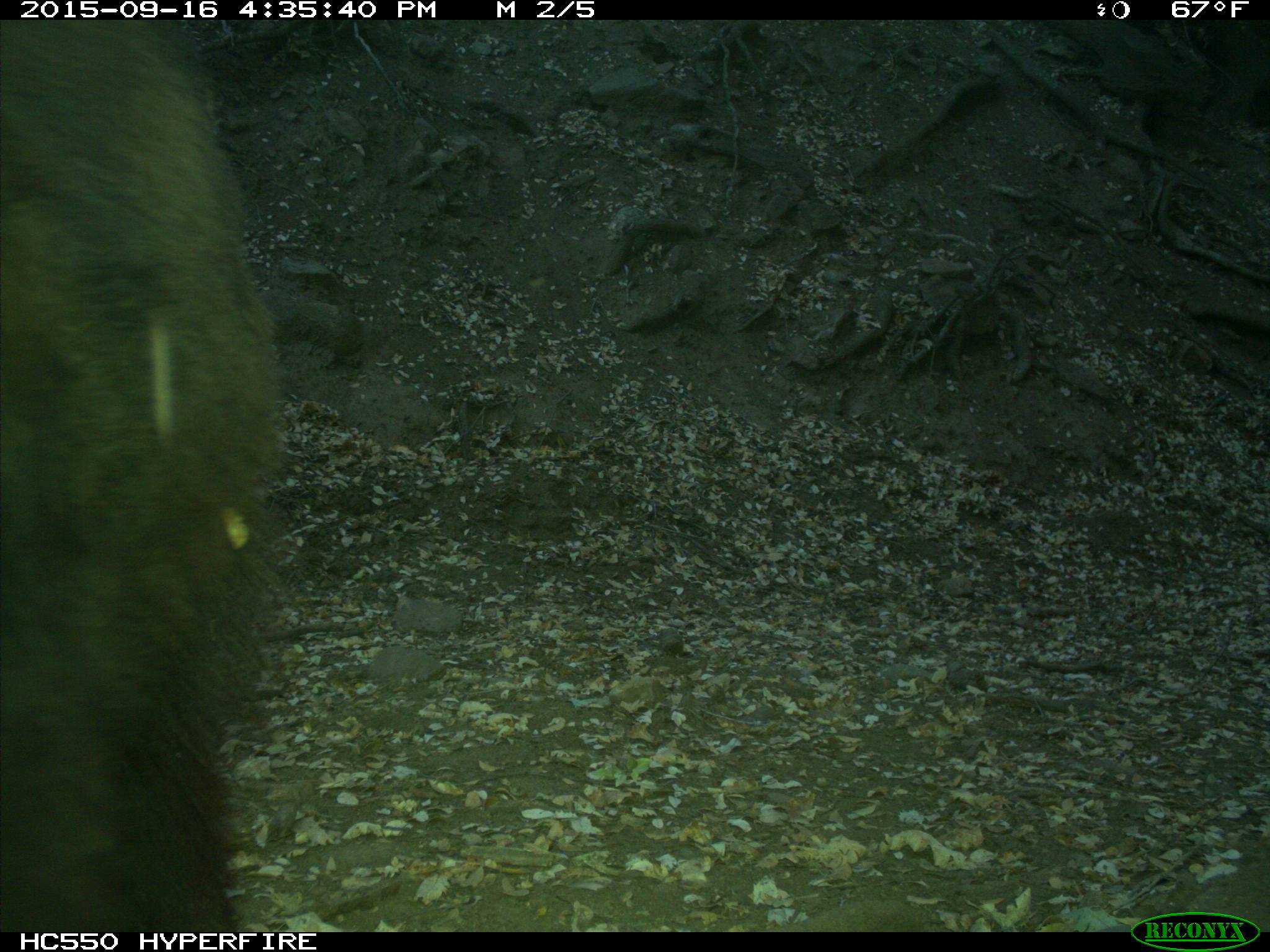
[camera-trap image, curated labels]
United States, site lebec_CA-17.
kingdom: Animalia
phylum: Chordata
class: Mammalia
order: Carnivora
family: Ursidae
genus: Ursus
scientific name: Ursus americanus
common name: american black bear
Ursus americanus (american black bear).